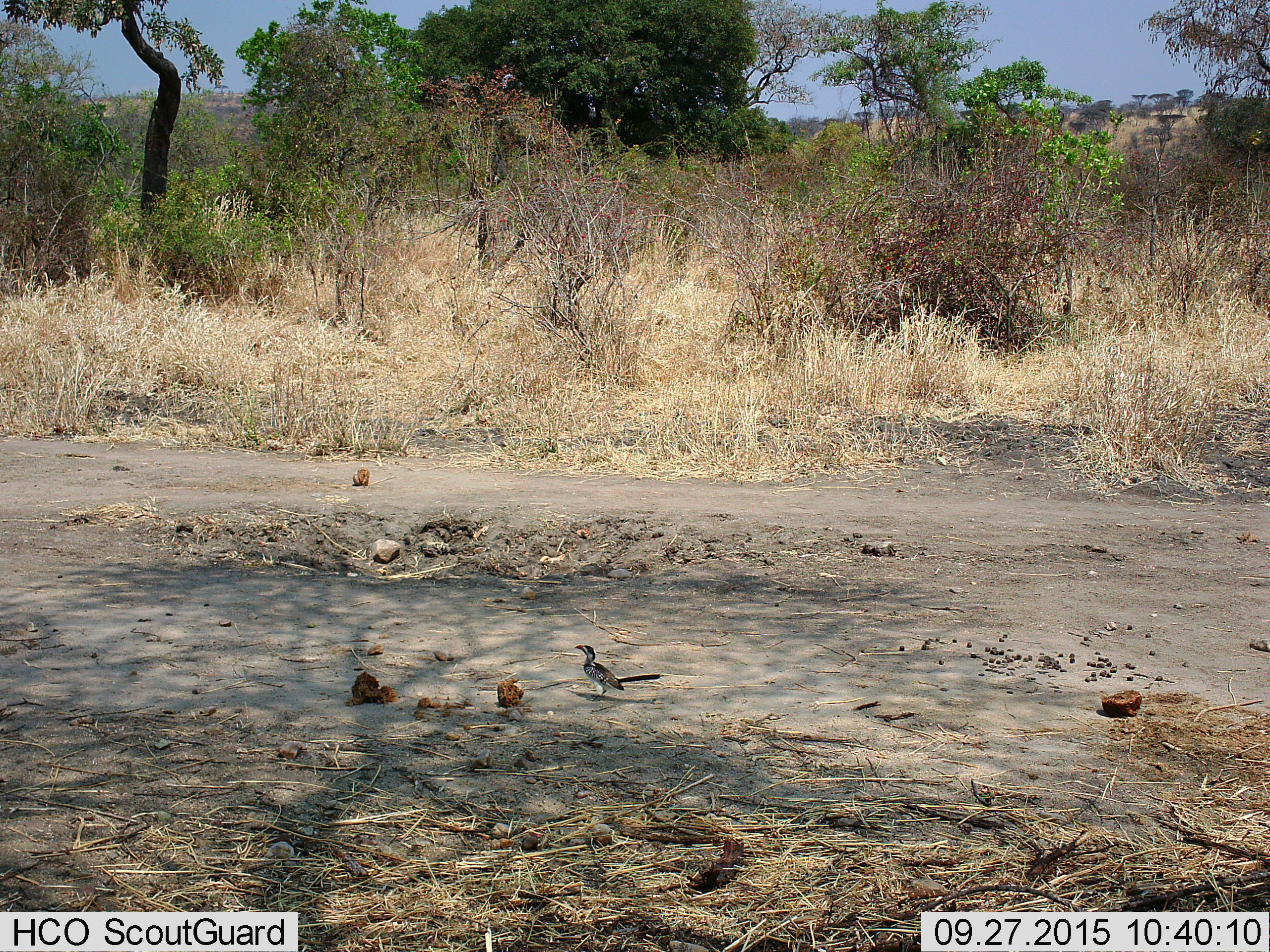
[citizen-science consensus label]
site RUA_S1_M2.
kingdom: Animalia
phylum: Chordata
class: Aves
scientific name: Aves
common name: bird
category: birdother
Birdother (bird) (Aves), count 1. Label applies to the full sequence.